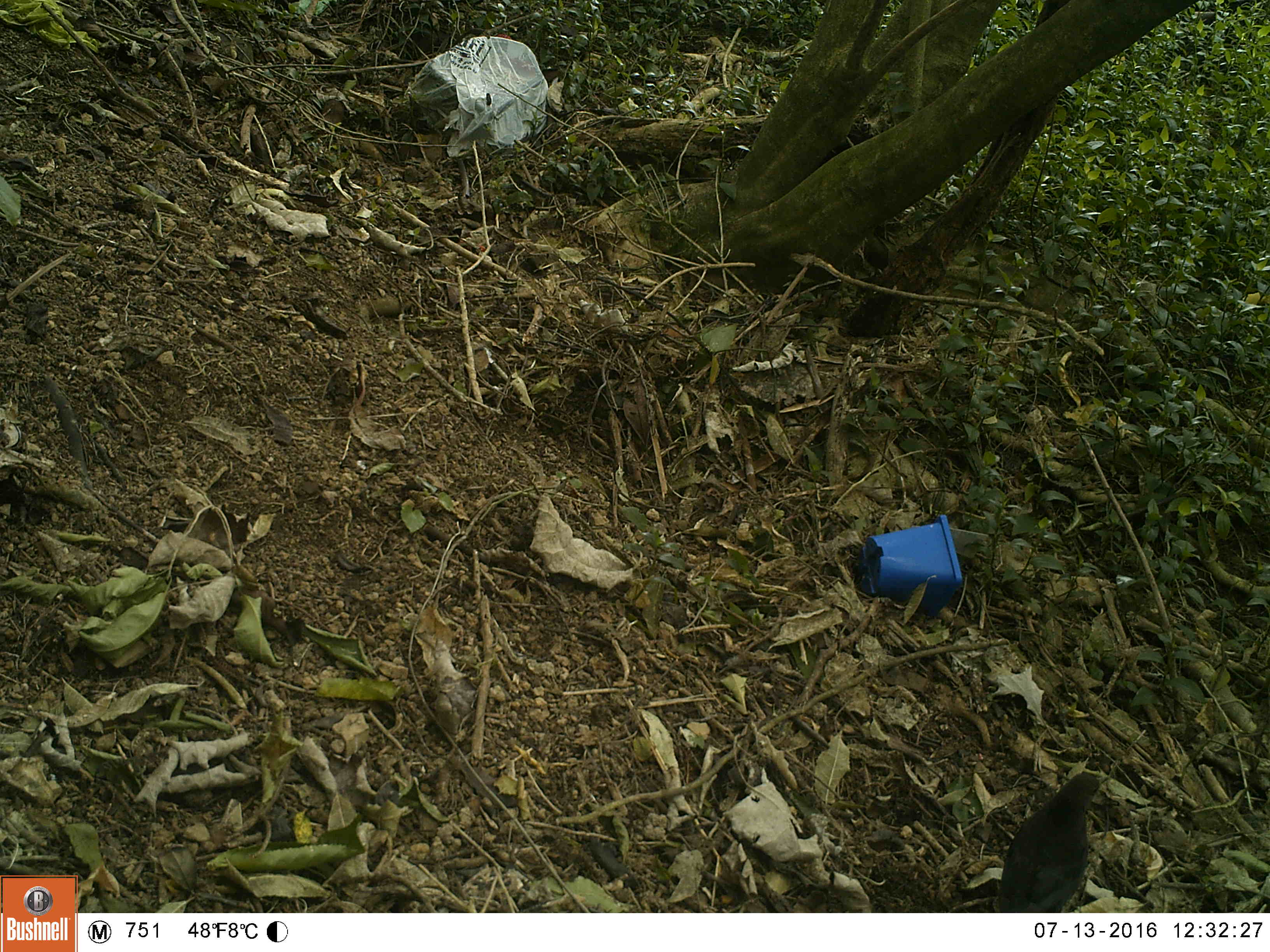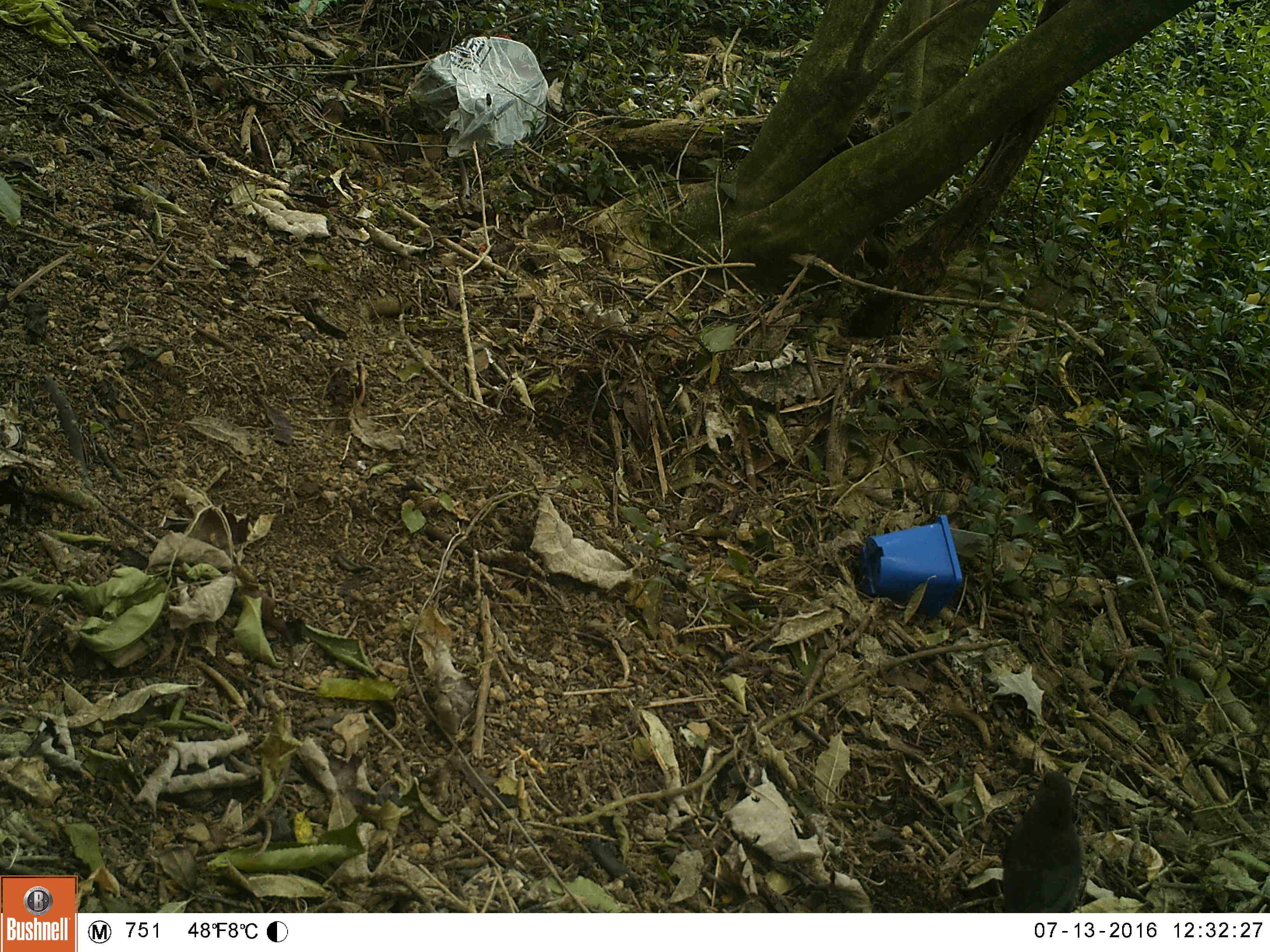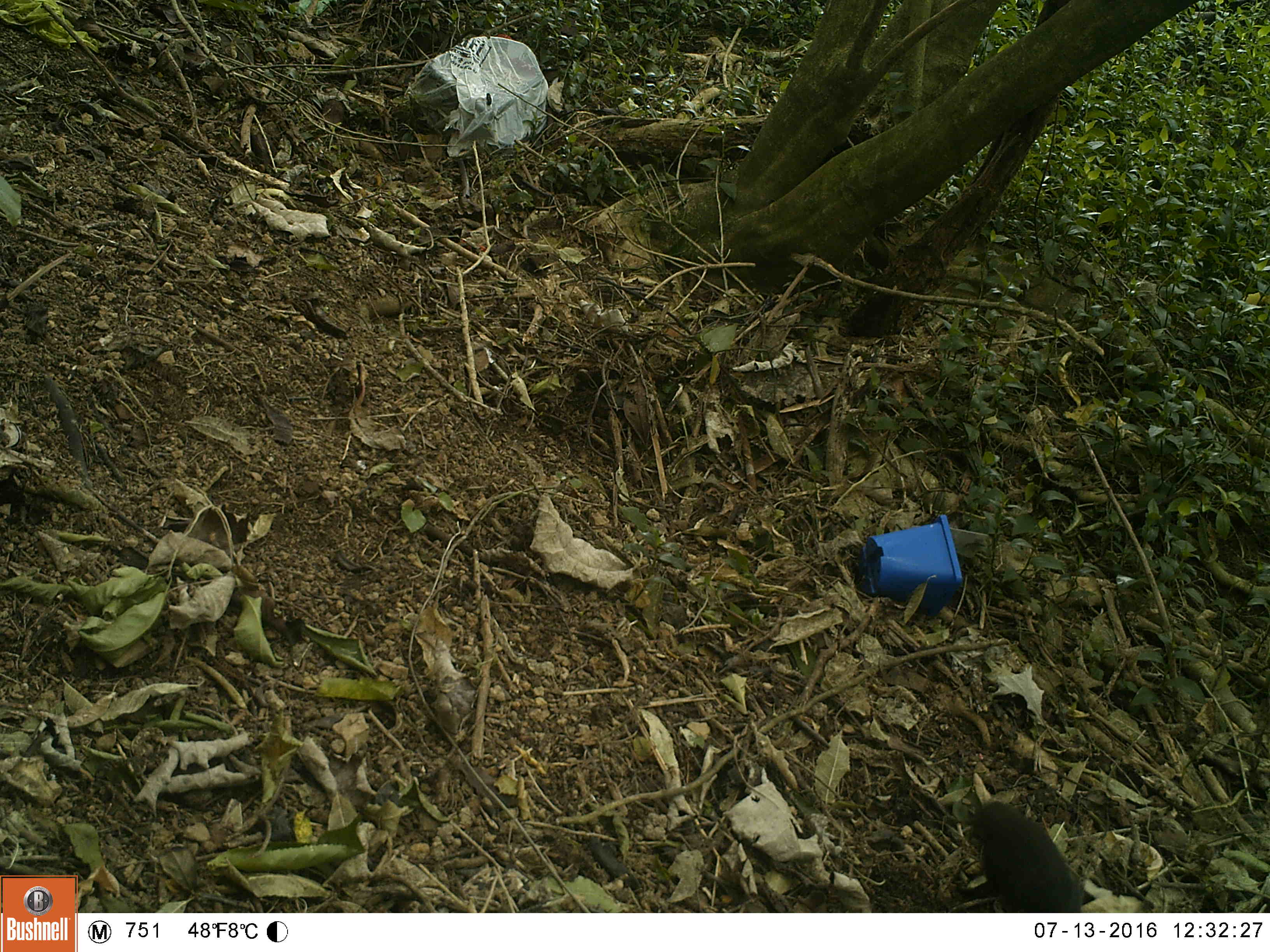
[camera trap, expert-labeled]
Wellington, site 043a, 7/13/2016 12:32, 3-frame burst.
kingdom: Animalia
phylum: Chordata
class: Aves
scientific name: Aves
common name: bird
Bird (Aves).